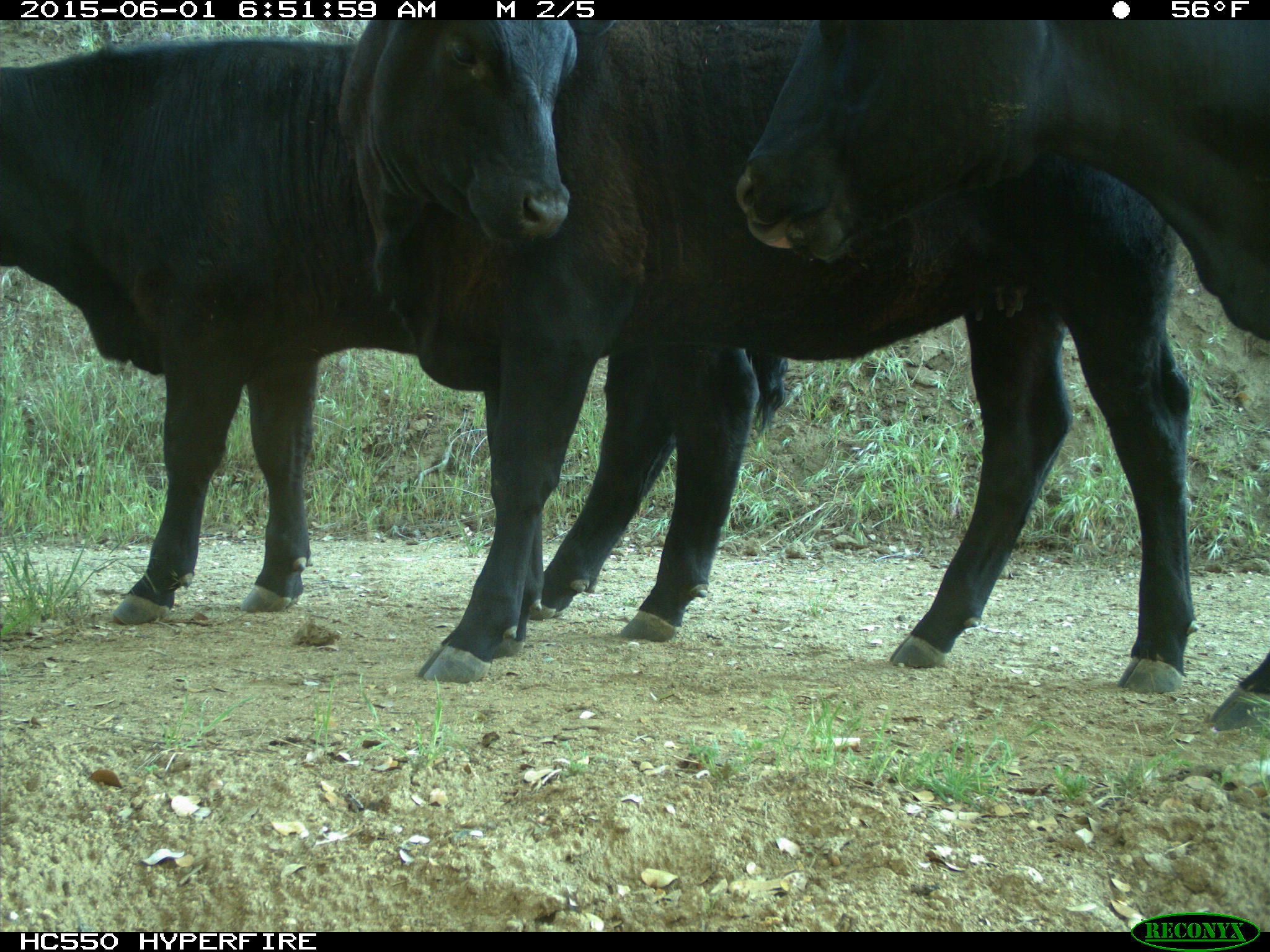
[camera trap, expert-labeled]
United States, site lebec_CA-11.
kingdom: Animalia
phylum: Chordata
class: Mammalia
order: Artiodactyla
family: Bovidae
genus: Bos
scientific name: Bos taurus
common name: domestic cow